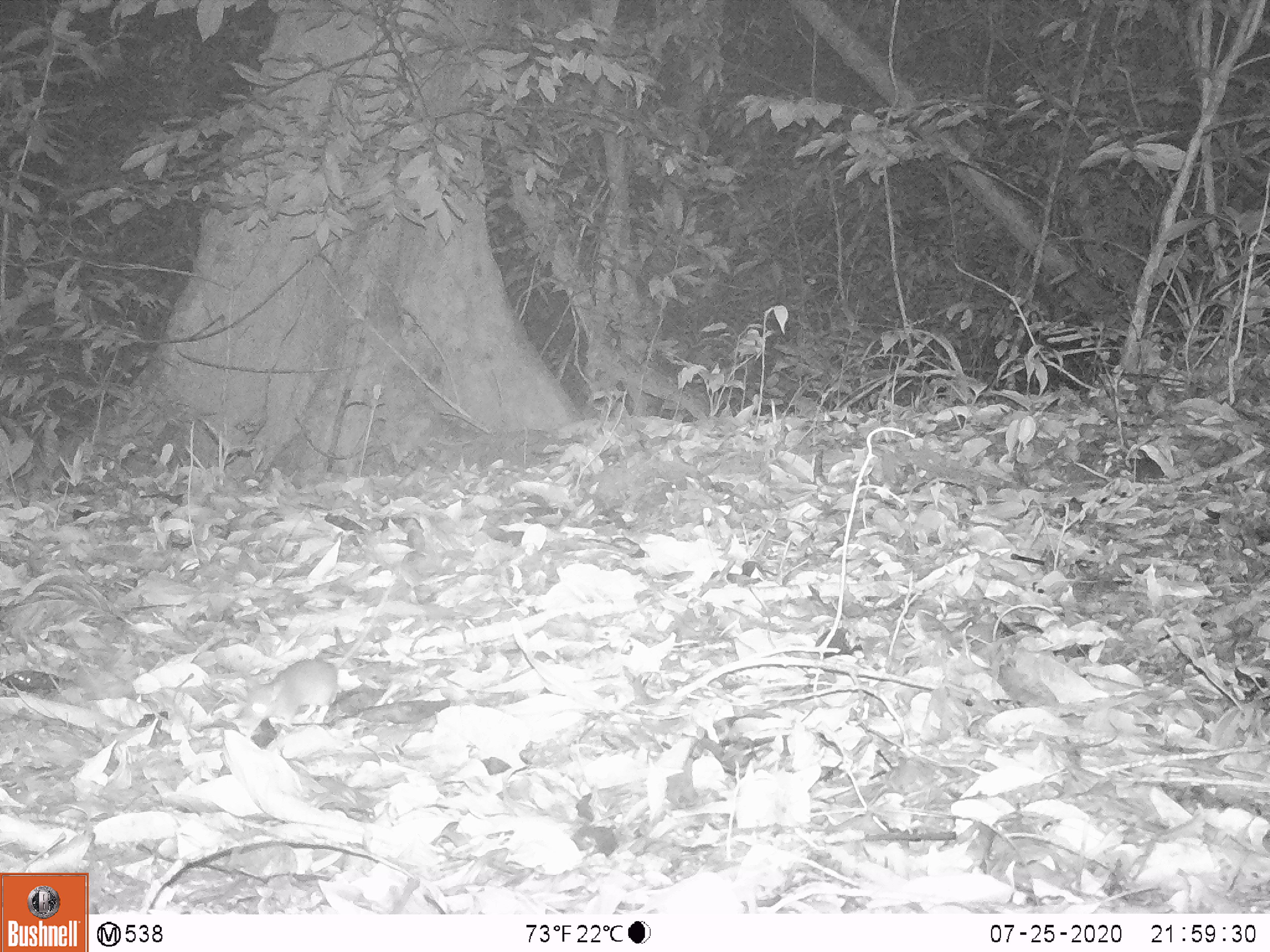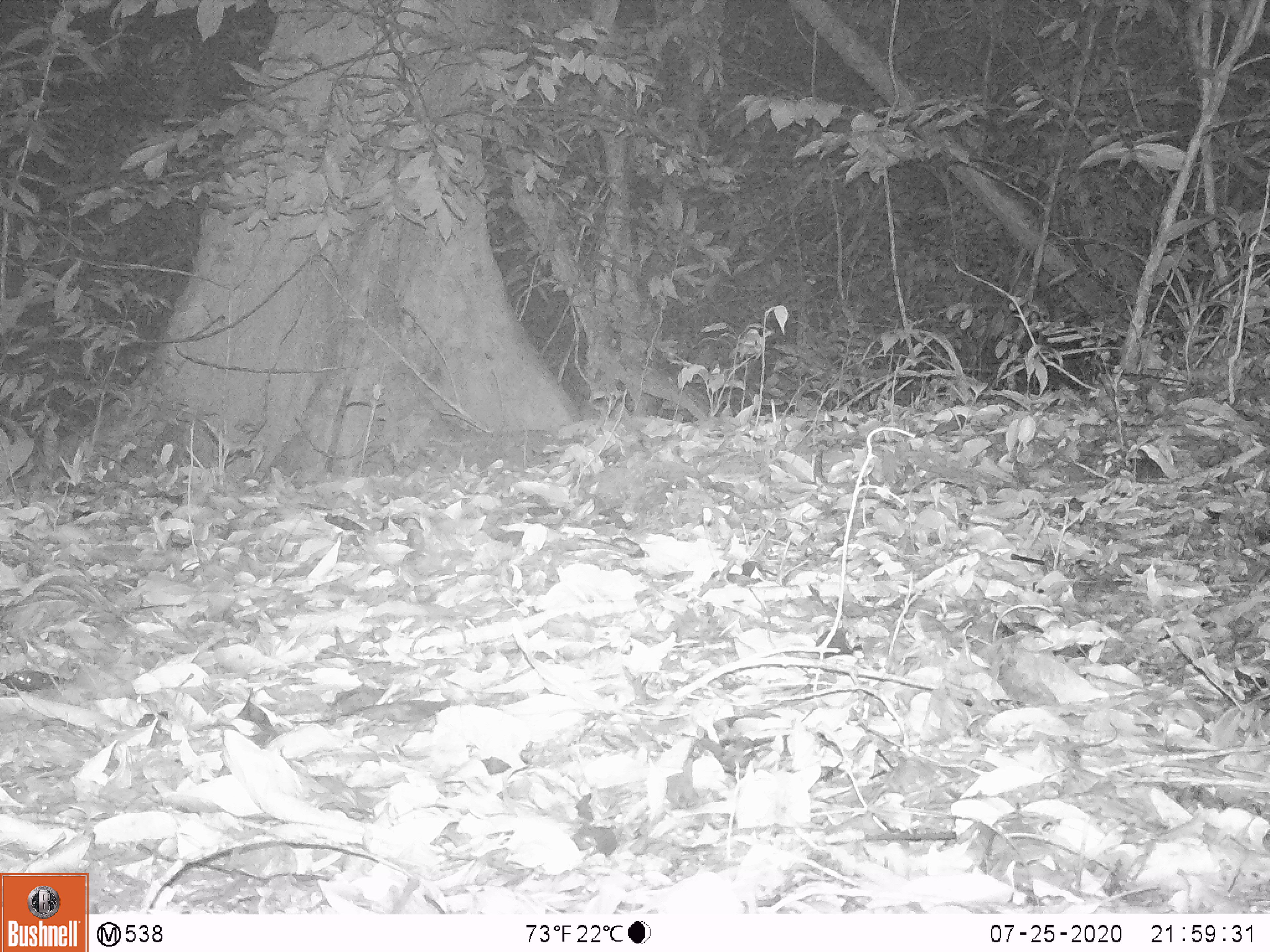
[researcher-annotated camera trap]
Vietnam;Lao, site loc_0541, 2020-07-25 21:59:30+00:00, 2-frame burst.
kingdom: Animalia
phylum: Chordata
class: Mammalia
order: Rodentia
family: Muridae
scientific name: Muridae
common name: old-world mice and rats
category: unidentified murid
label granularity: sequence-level